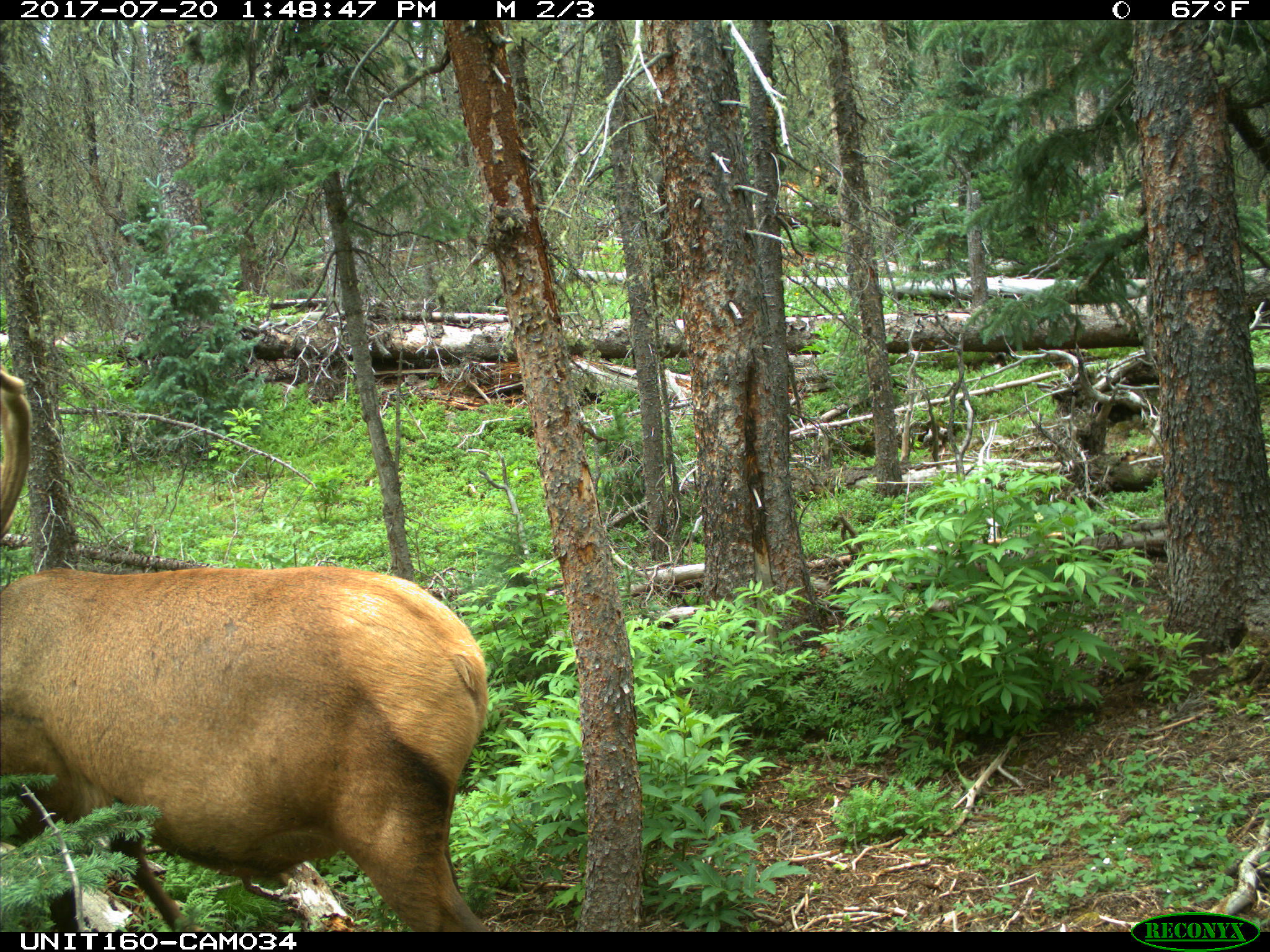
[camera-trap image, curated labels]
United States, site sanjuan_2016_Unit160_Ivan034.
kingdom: Animalia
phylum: Chordata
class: Mammalia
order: Artiodactyla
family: Cervidae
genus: Cervus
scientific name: Cervus elaphus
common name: red deer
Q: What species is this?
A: Cervus elaphus (red deer).